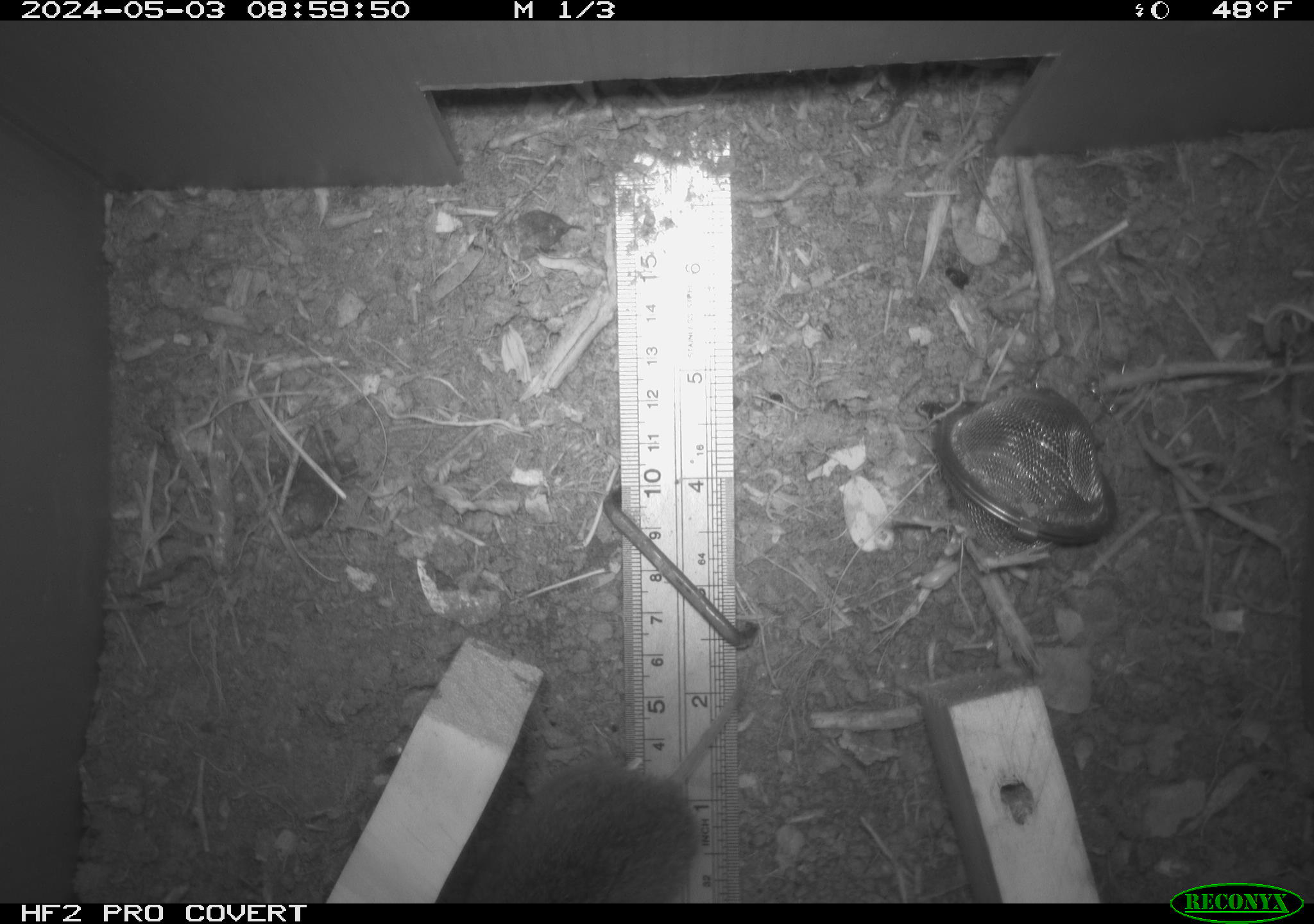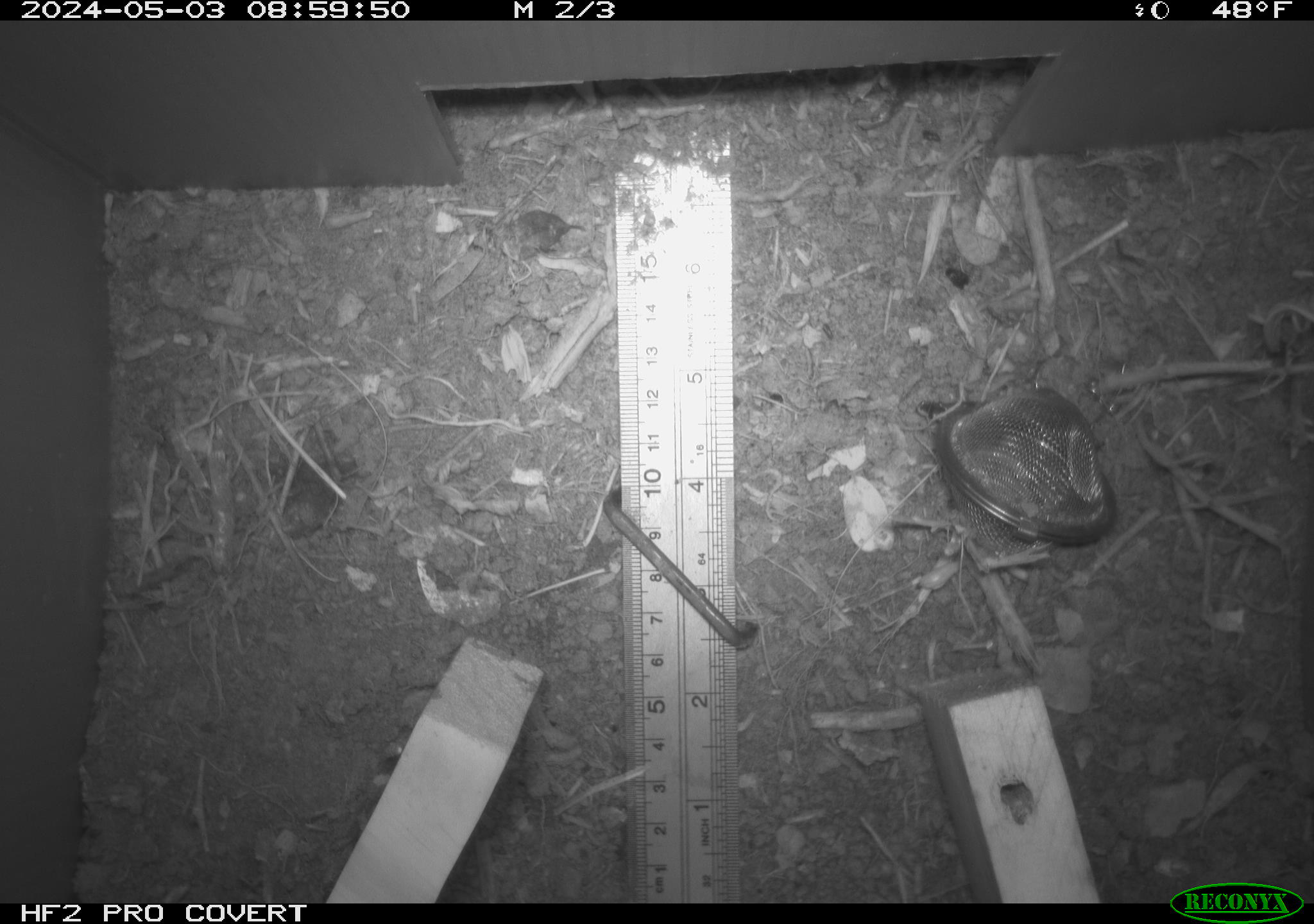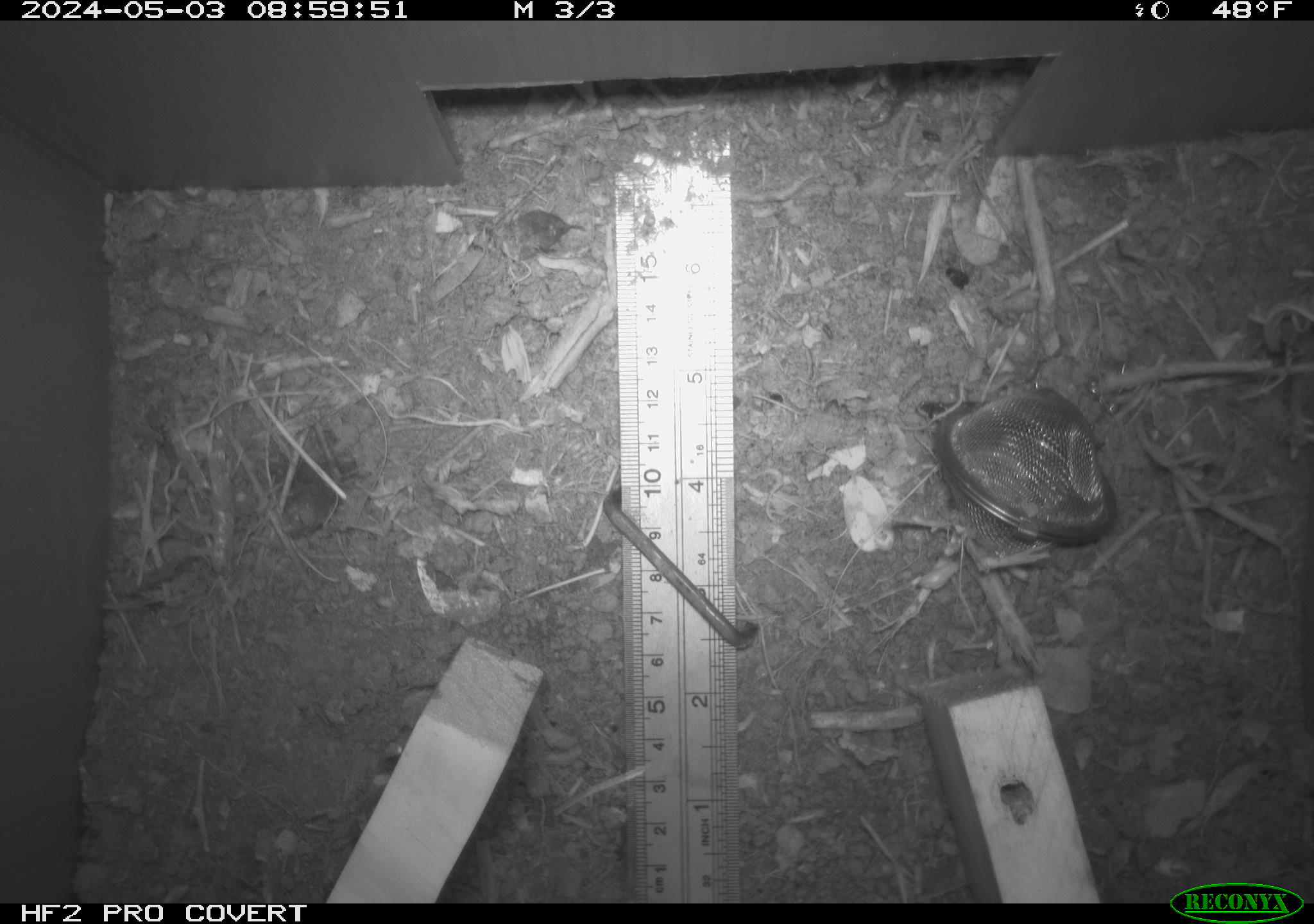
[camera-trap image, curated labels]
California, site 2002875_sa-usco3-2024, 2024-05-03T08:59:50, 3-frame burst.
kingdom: Animalia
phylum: Chordata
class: Mammalia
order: Rodentia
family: Cricetidae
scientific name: Arvicolinae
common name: voles, lemmings, and muskrats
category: arvicolinae subfamily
Arvicolinae subfamily (voles, lemmings, and muskrats) (Arvicolinae).